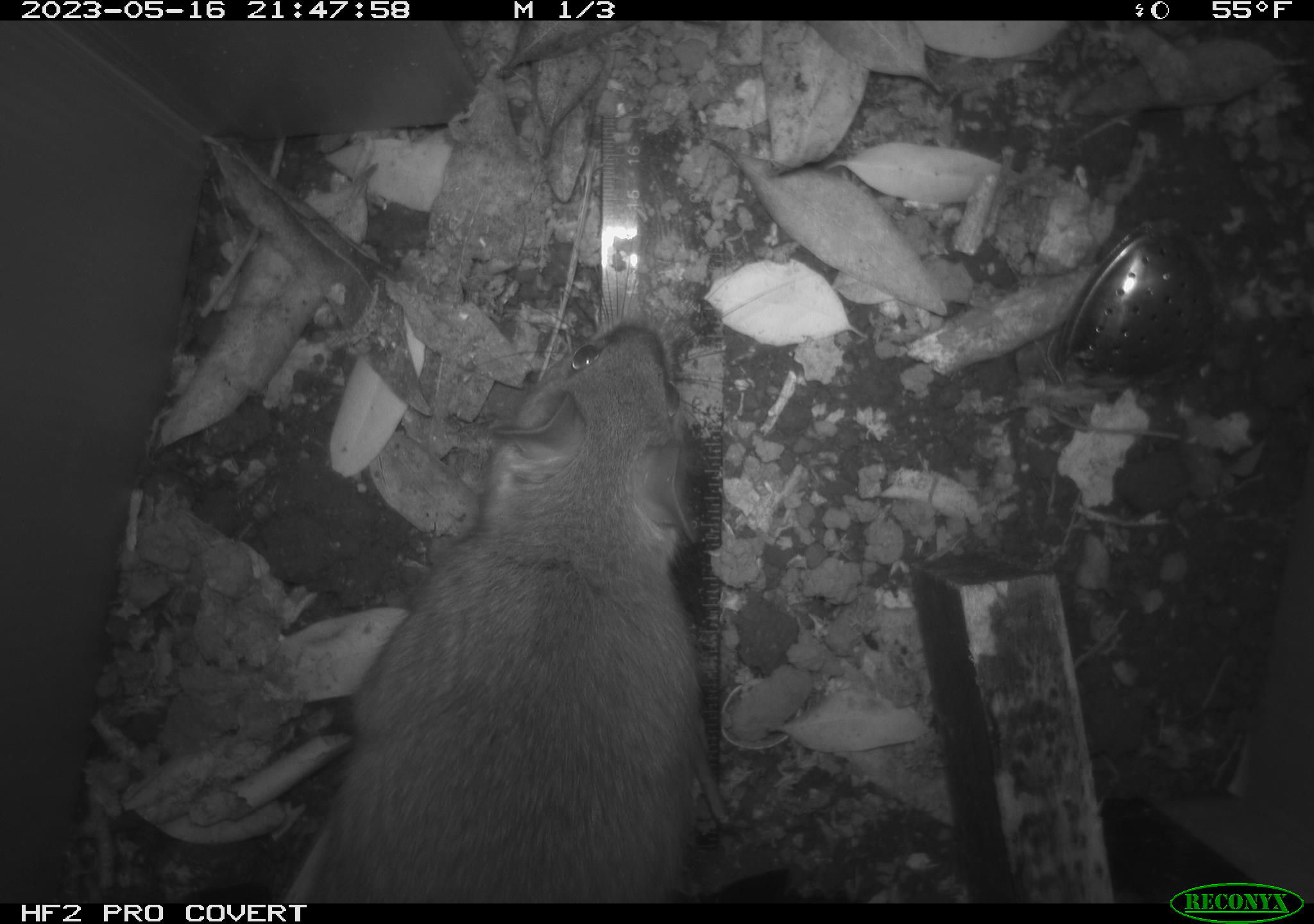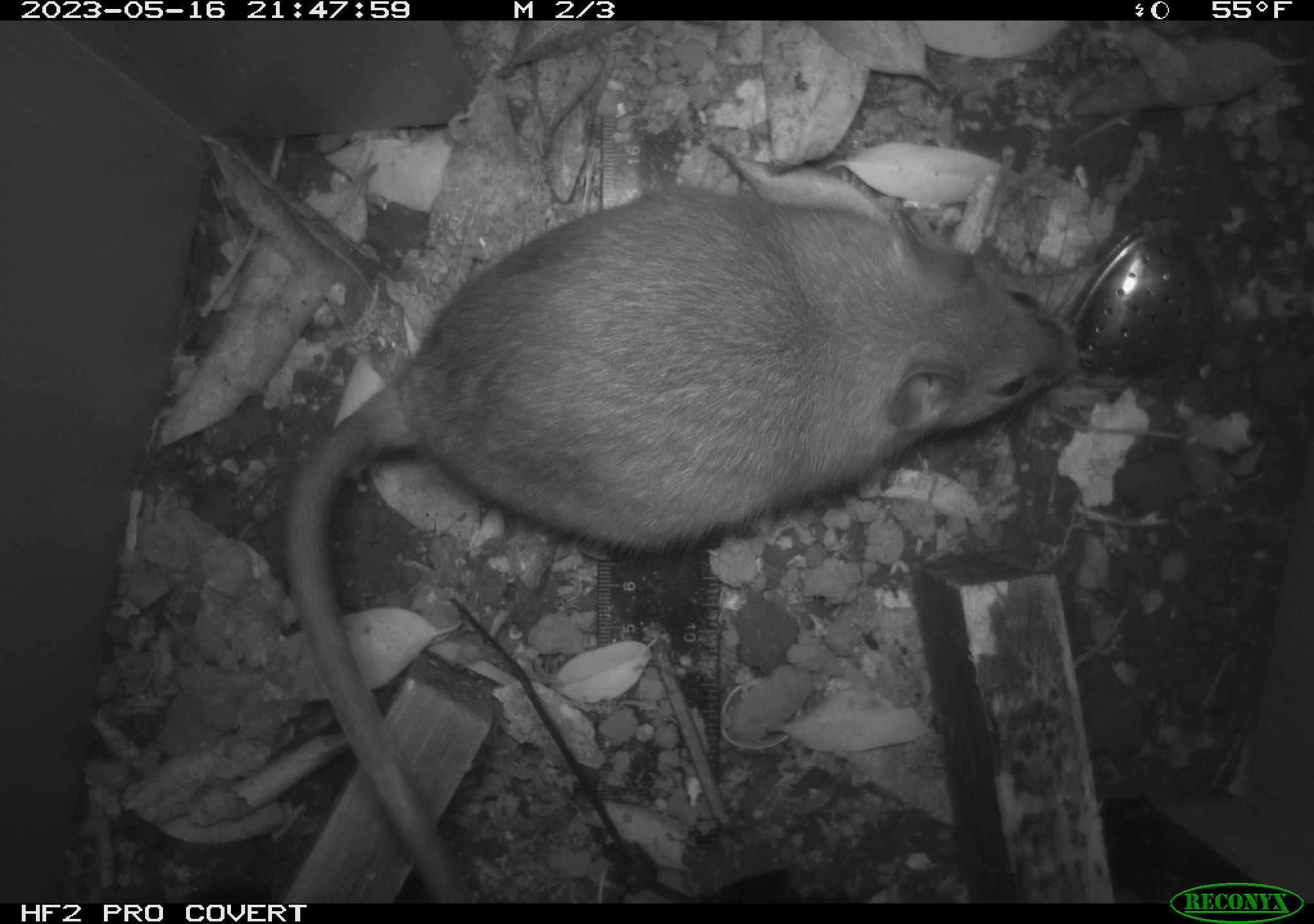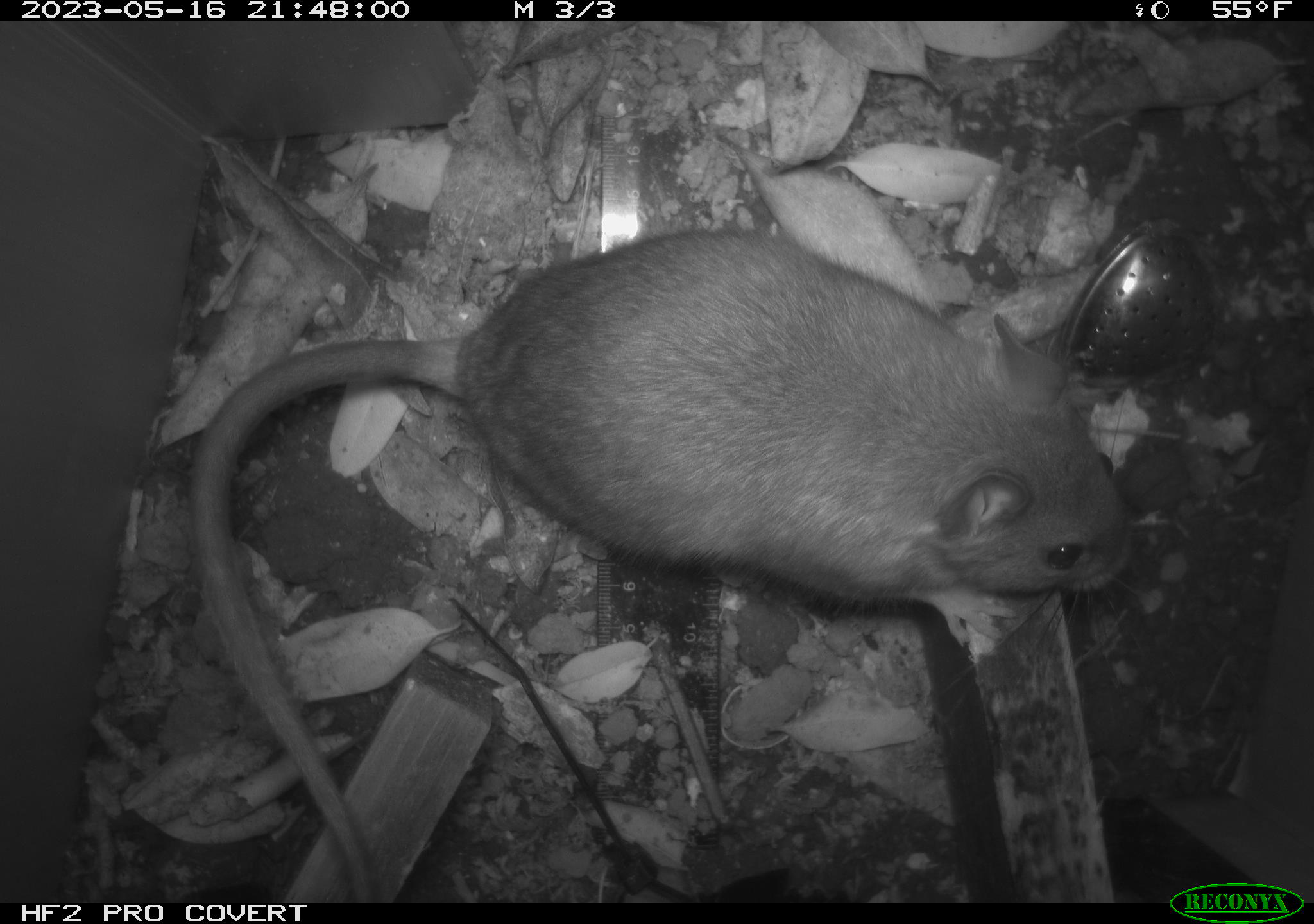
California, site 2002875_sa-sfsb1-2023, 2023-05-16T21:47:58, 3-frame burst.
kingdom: Animalia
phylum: Chordata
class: Mammalia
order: Rodentia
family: Cricetidae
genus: Neotoma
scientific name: Neotoma fuscipes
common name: dusky-footed woodrat